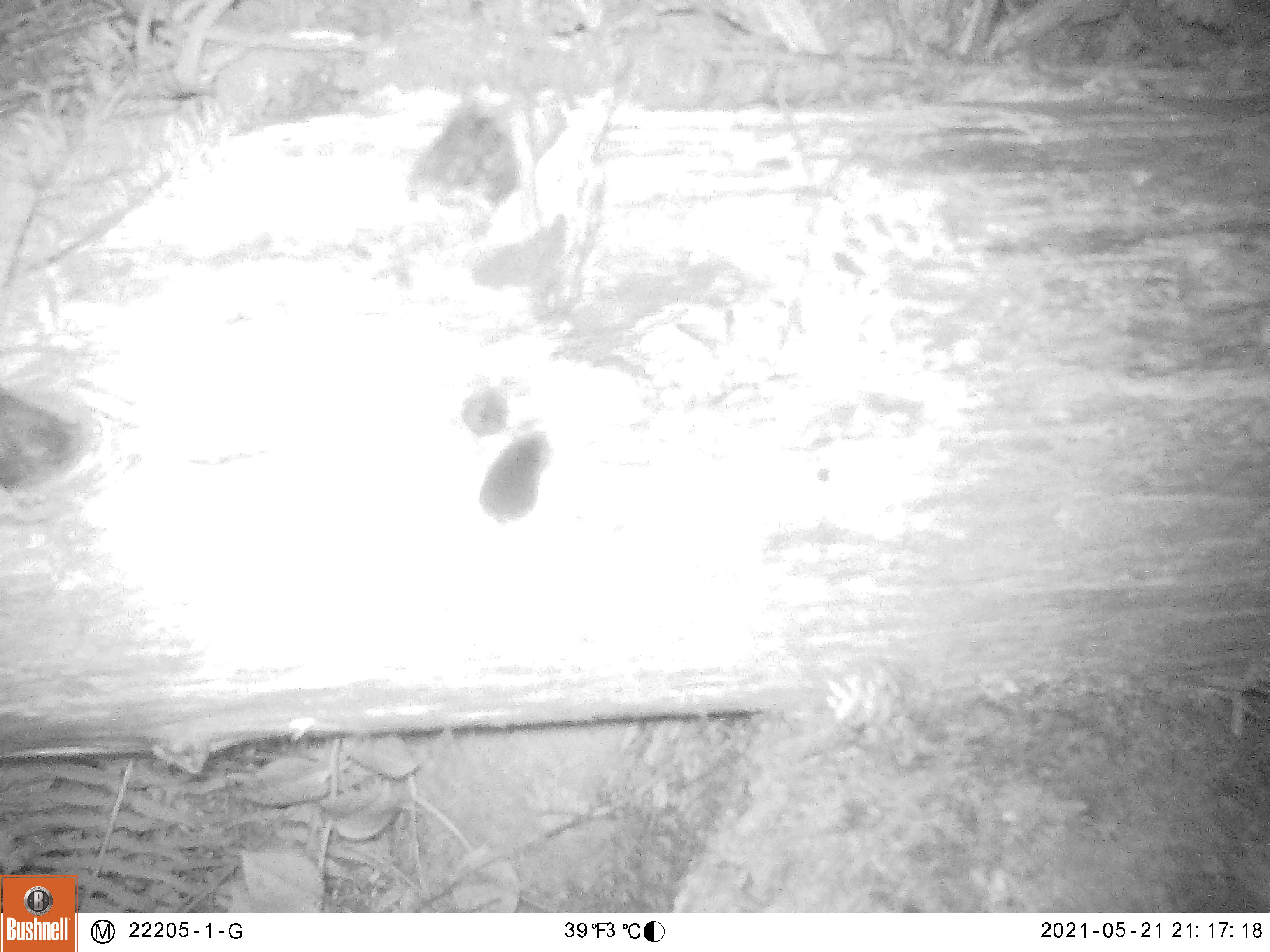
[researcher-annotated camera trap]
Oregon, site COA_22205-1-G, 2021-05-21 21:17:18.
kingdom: Animalia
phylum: Chordata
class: Mammalia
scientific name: Mammalia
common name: small mammal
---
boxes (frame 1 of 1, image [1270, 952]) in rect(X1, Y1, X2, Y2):
small mammal: rect(426, 405, 593, 588)